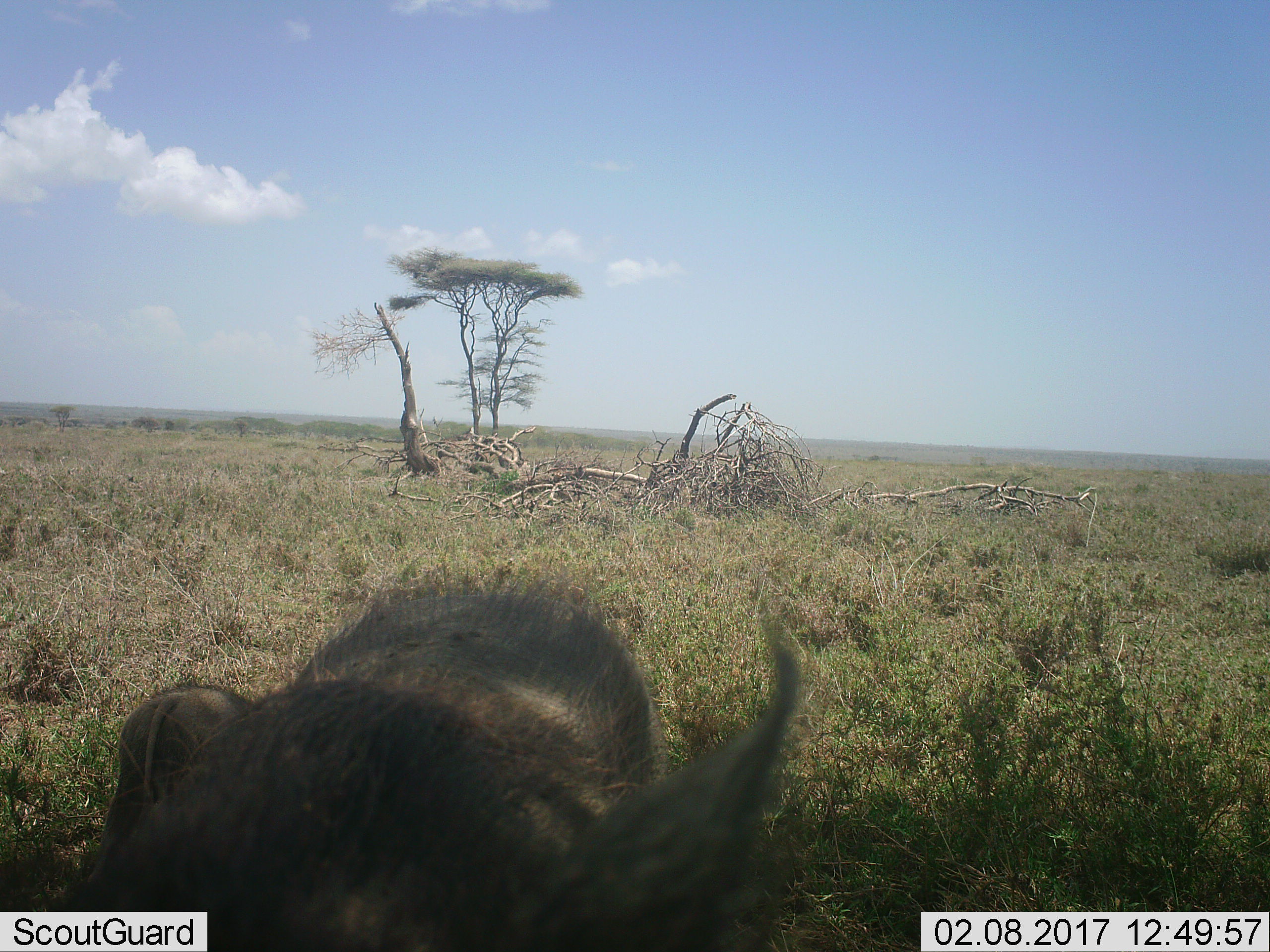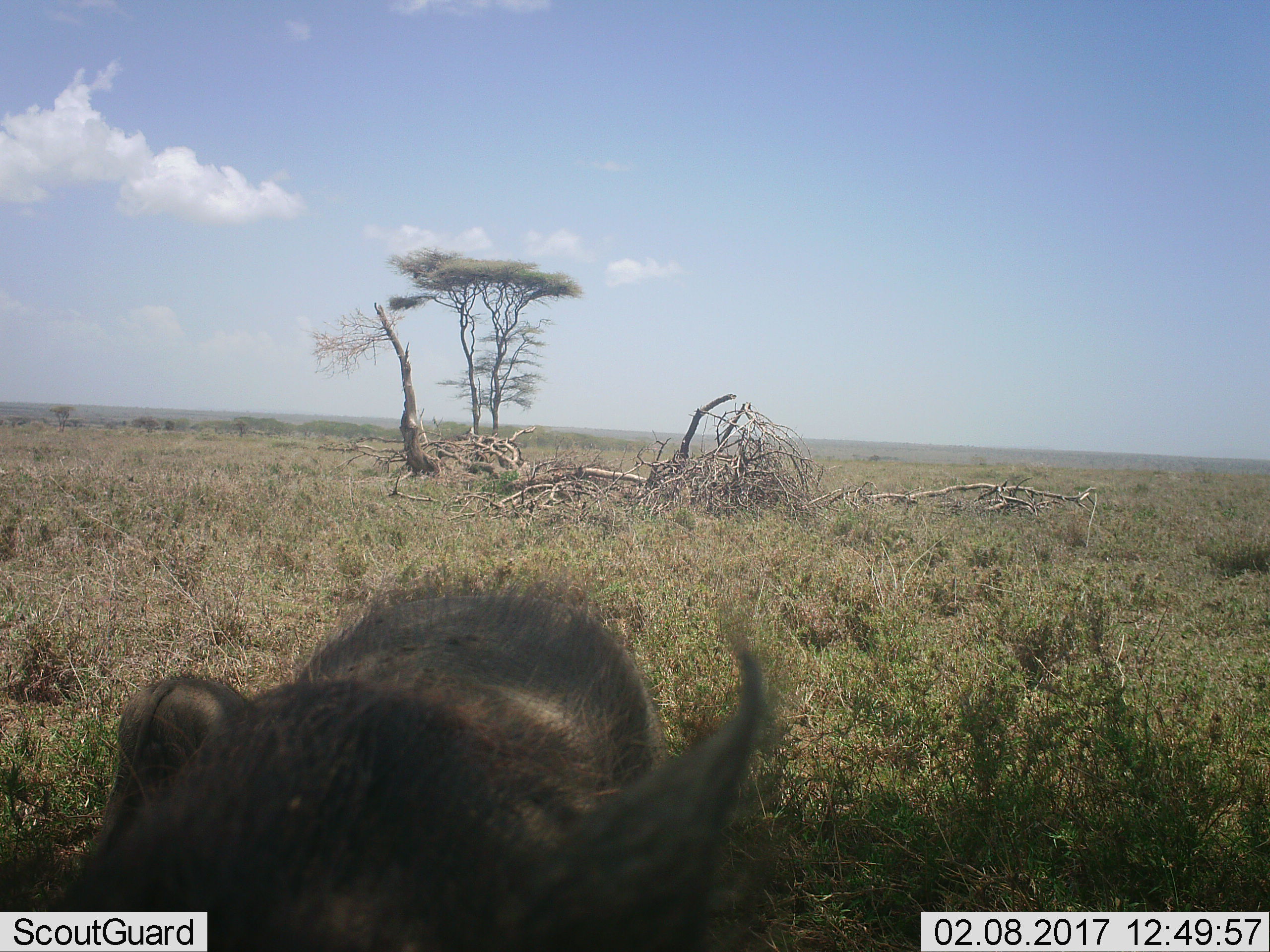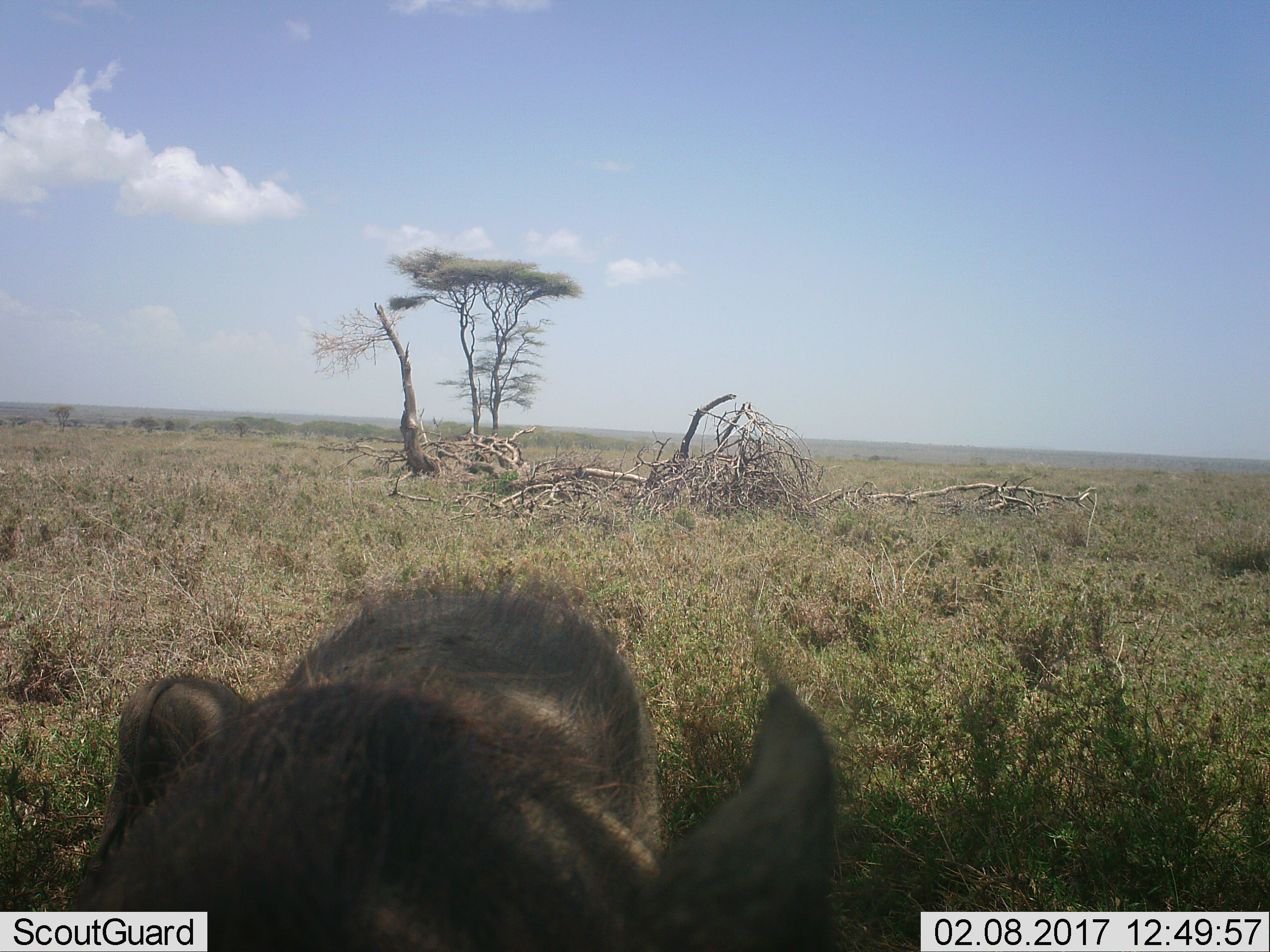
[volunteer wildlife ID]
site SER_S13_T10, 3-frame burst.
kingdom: Animalia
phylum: Chordata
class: Mammalia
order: Artiodactyla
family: Suidae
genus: Phacochoerus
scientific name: Phacochoerus africanus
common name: warthog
Warthog (Phacochoerus africanus), count 1. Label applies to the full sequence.